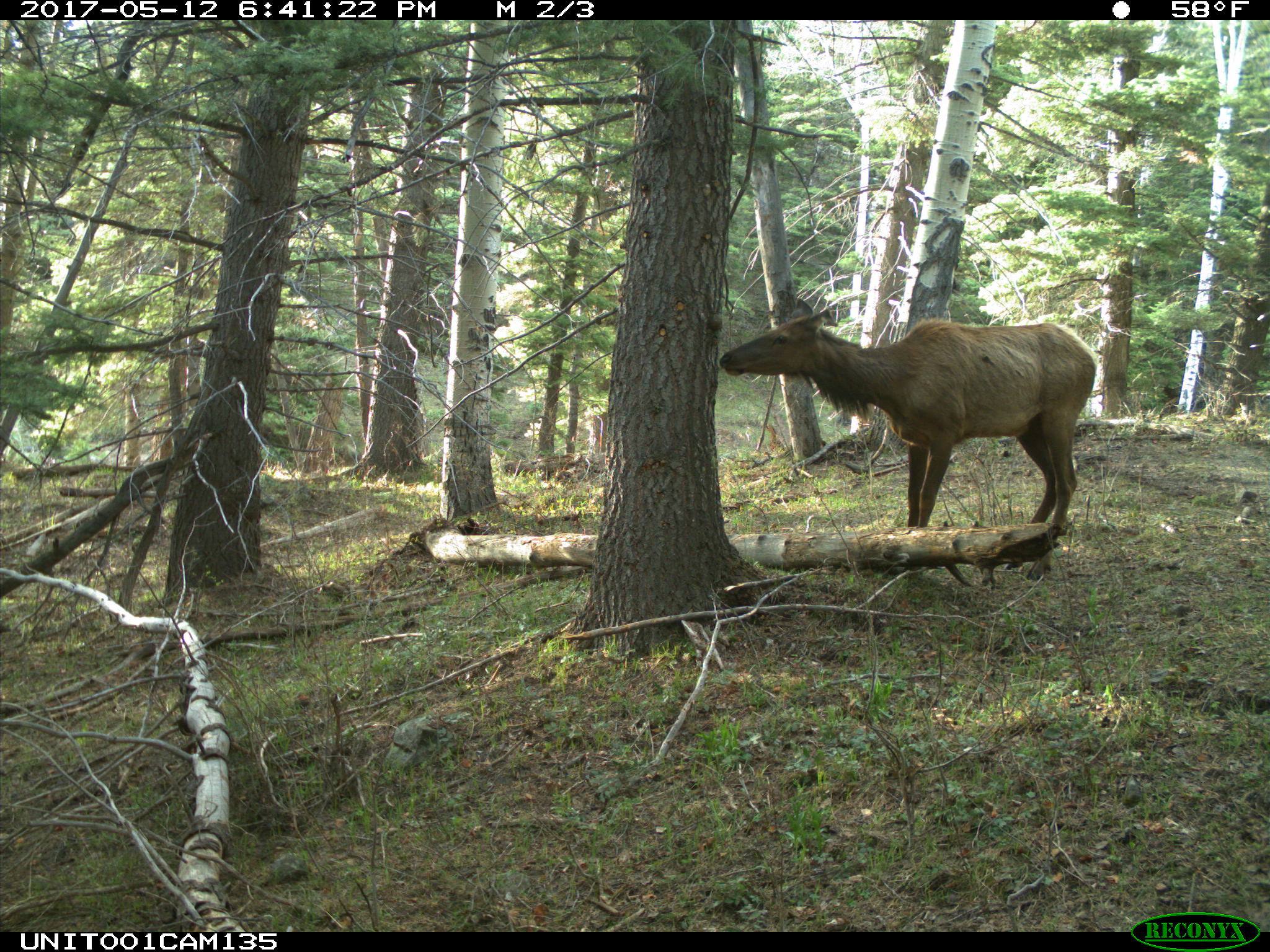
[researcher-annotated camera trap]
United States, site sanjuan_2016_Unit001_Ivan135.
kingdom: Animalia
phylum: Chordata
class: Mammalia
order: Artiodactyla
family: Cervidae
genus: Cervus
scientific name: Cervus elaphus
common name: red deer